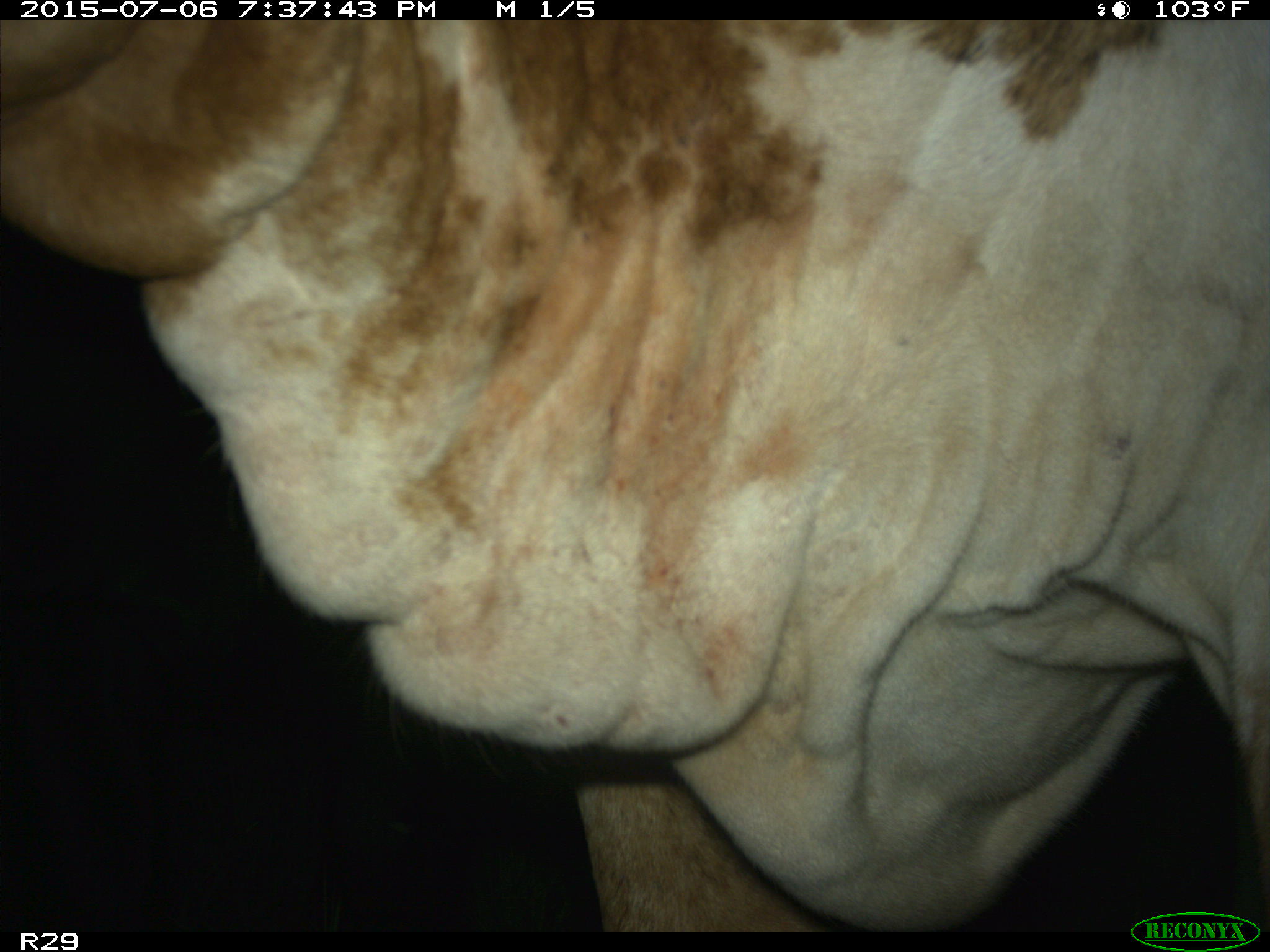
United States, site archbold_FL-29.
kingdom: Animalia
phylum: Chordata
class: Mammalia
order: Artiodactyla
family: Bovidae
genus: Bos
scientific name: Bos taurus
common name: domestic cow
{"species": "Bos taurus (domestic cow)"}